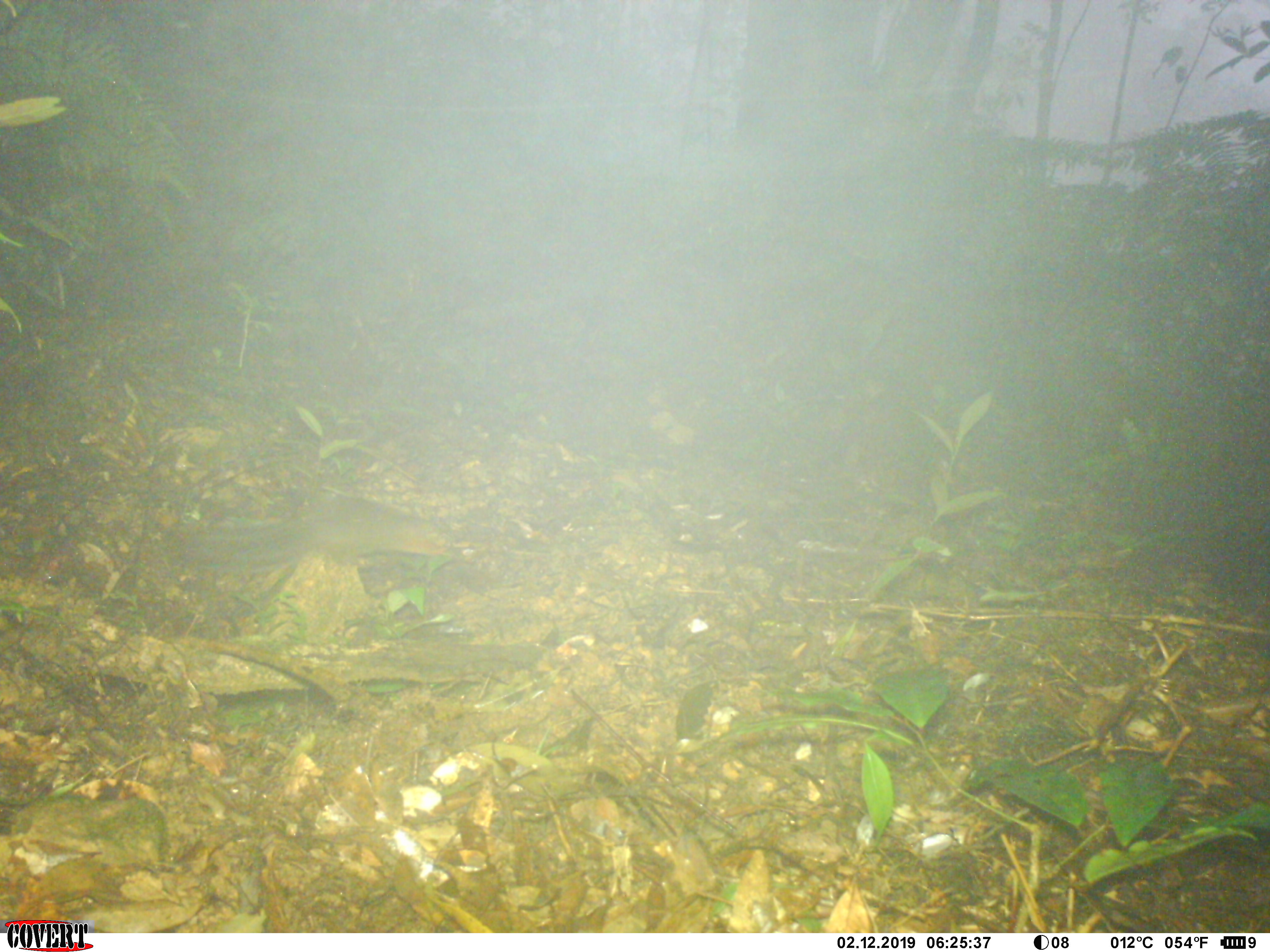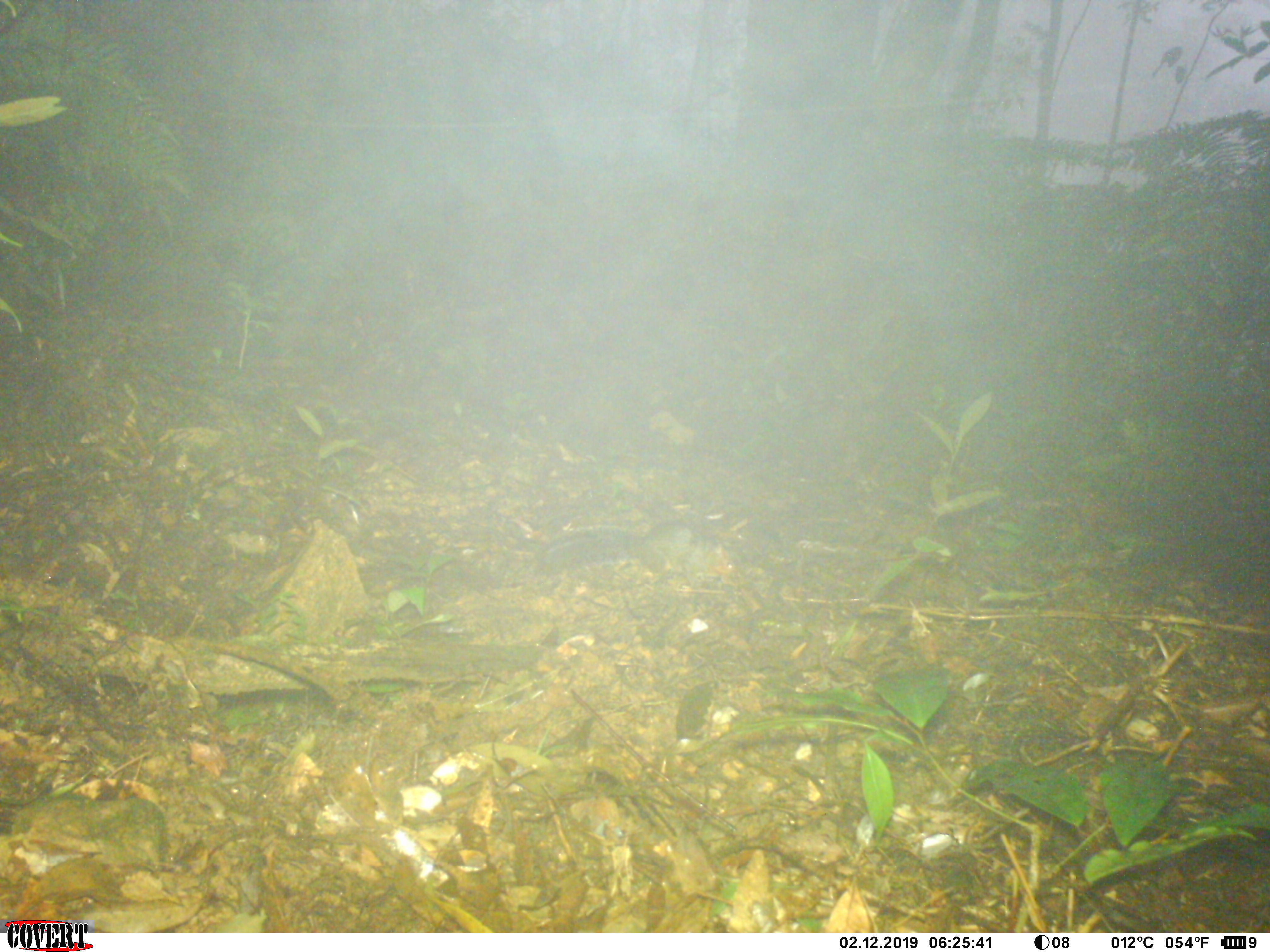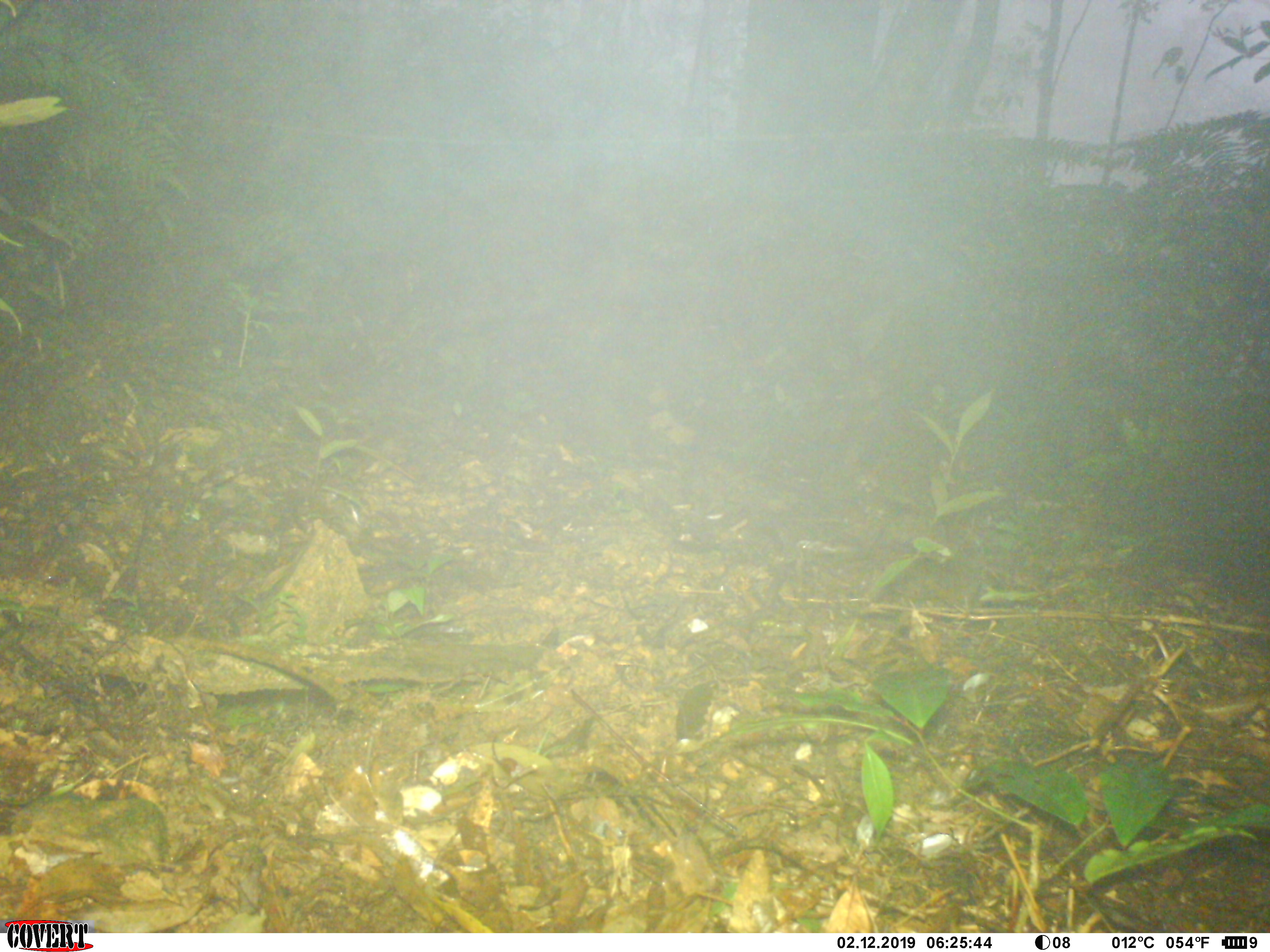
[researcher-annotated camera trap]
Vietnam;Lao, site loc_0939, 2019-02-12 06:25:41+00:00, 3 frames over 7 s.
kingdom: Animalia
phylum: Chordata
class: Mammalia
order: Rodentia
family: Sciuridae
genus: Dremomys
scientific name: Dremomys rufigenis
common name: red-cheeked squirrel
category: red cheeked squirrel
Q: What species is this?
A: Red cheeked squirrel (red-cheeked squirrel) (Dremomys rufigenis).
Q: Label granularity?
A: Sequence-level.